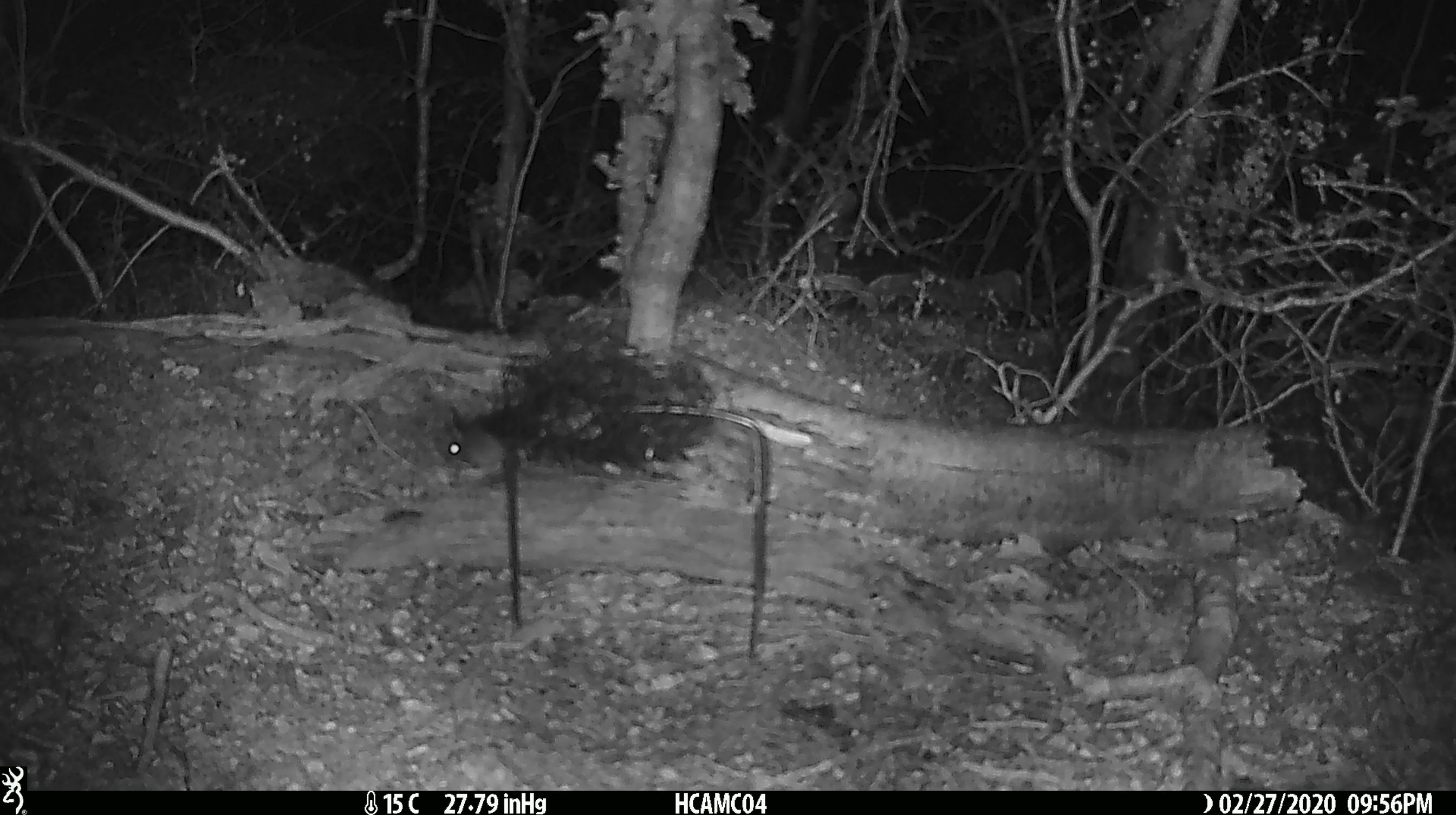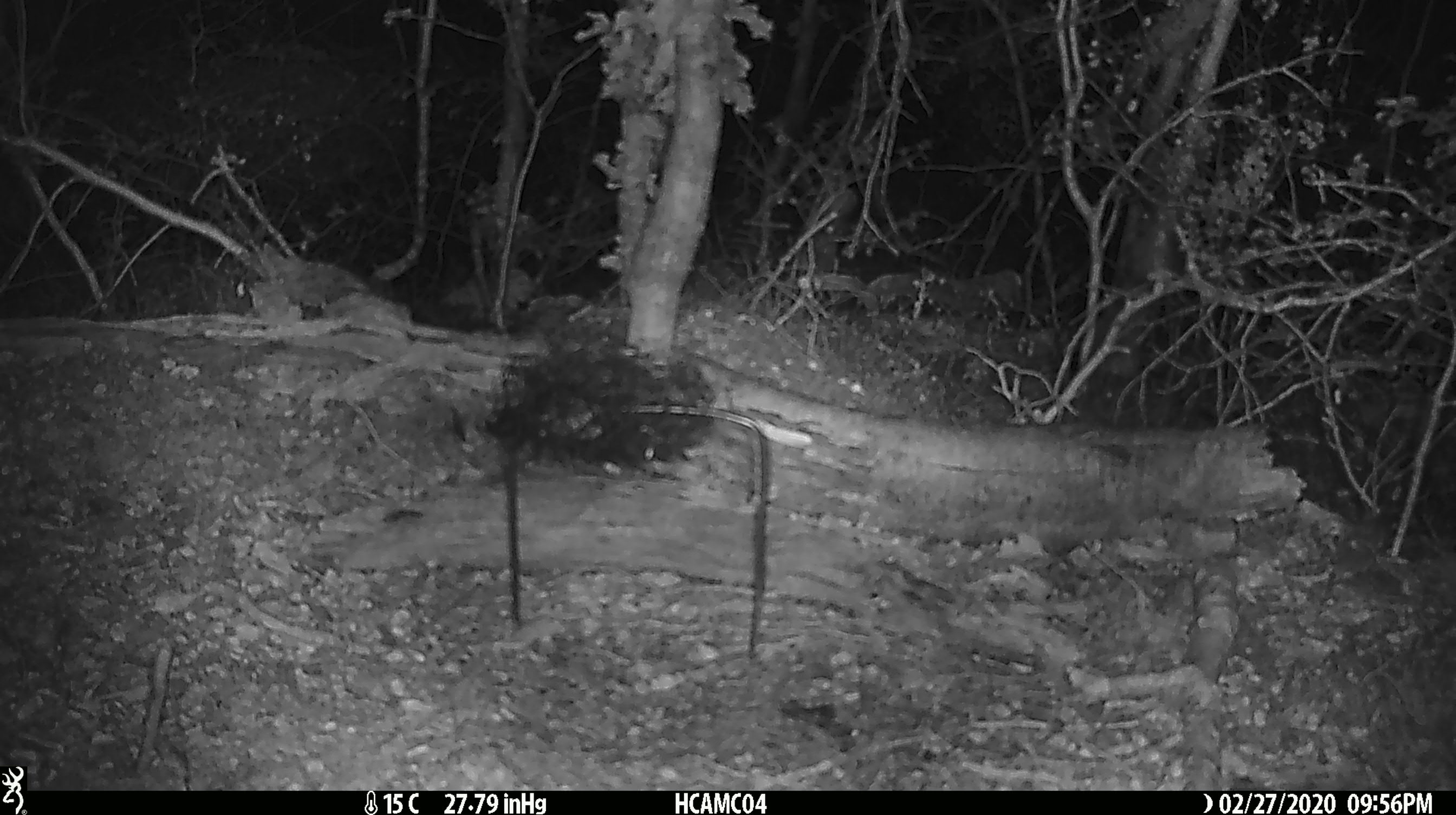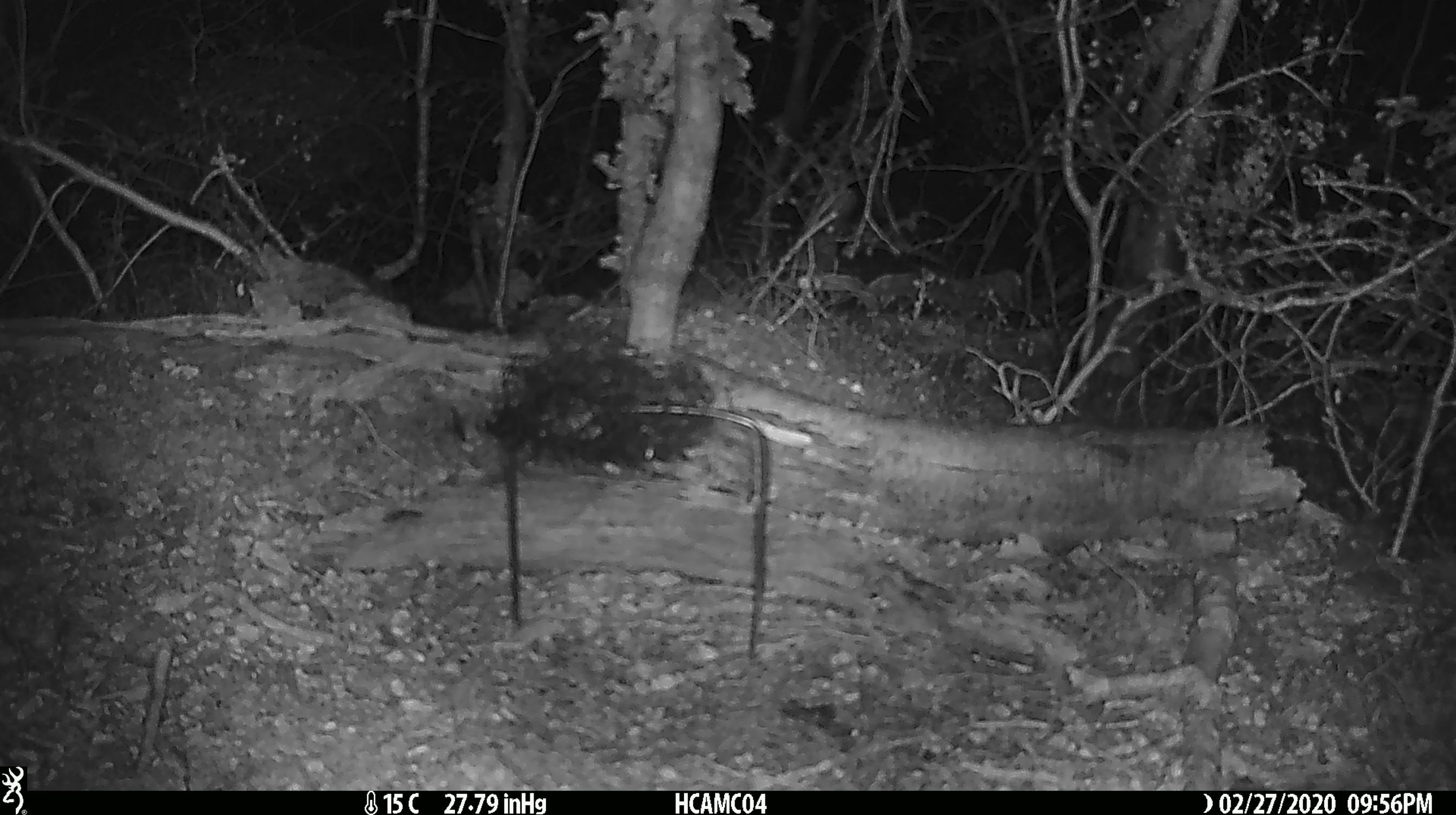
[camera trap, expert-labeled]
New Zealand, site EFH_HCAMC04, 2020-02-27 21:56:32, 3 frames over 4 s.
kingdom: Animalia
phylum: Chordata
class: Mammalia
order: Rodentia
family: Muridae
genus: Mus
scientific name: Mus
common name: mouse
Mouse (Mus).